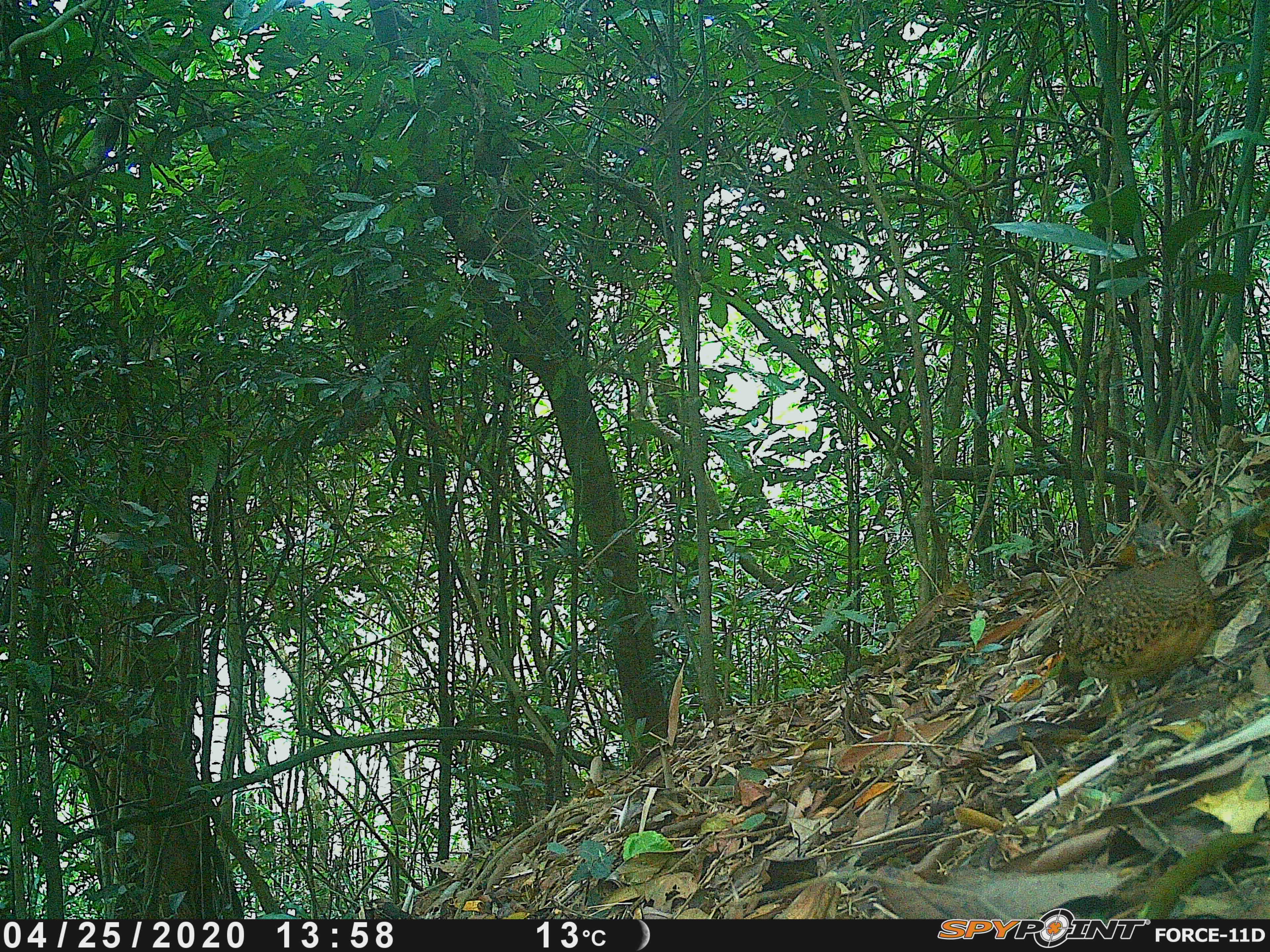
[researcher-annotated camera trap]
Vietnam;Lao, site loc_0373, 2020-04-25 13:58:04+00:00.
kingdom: Animalia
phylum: Chordata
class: Aves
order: Galliformes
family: Phasianidae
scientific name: Phasianidae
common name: partridge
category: unidentified partridge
Unidentified partridge (partridge) (Phasianidae). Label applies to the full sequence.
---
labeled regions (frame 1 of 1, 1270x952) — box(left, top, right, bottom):
unidentified partridge: box(1051, 519, 1217, 718)